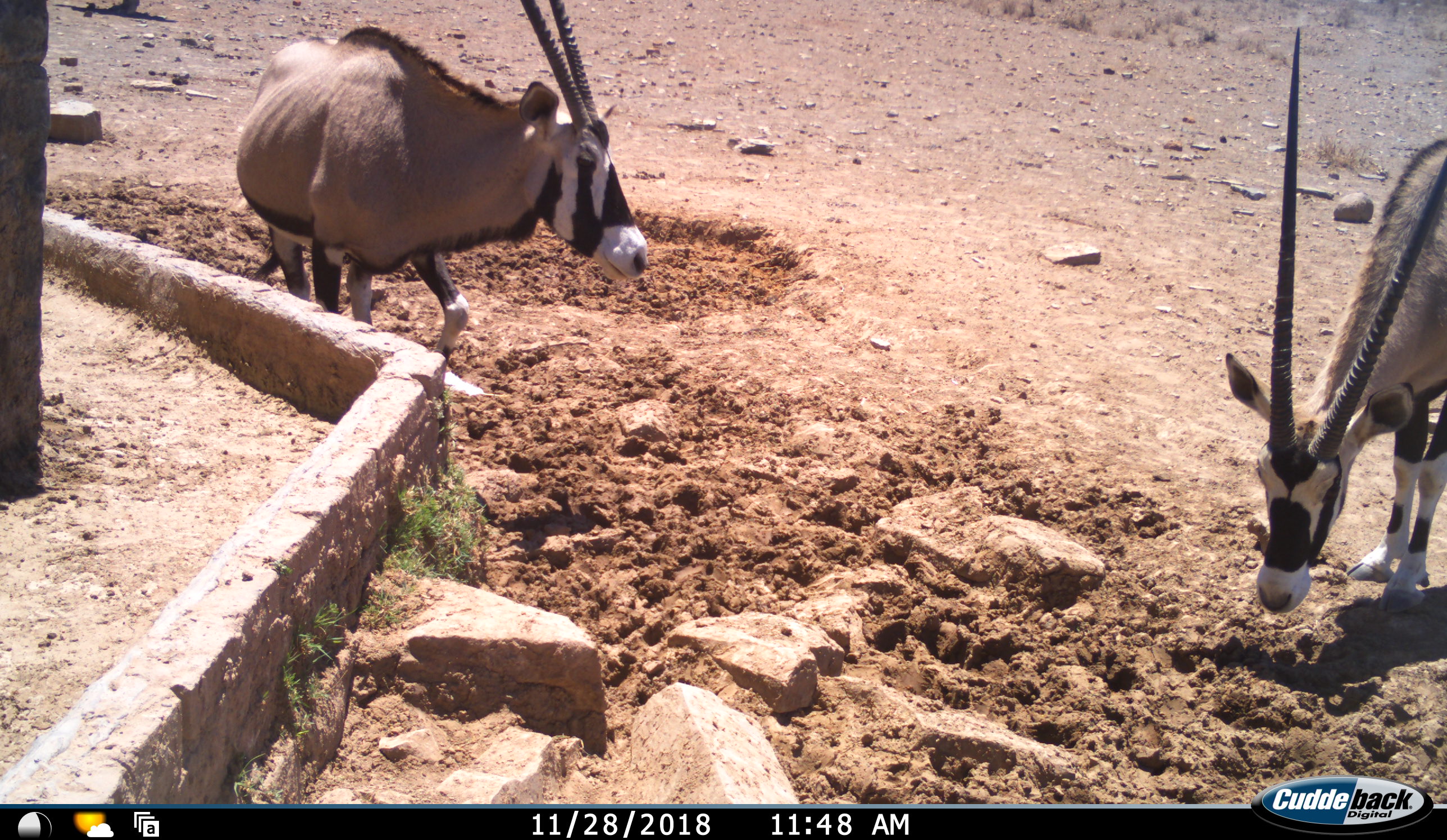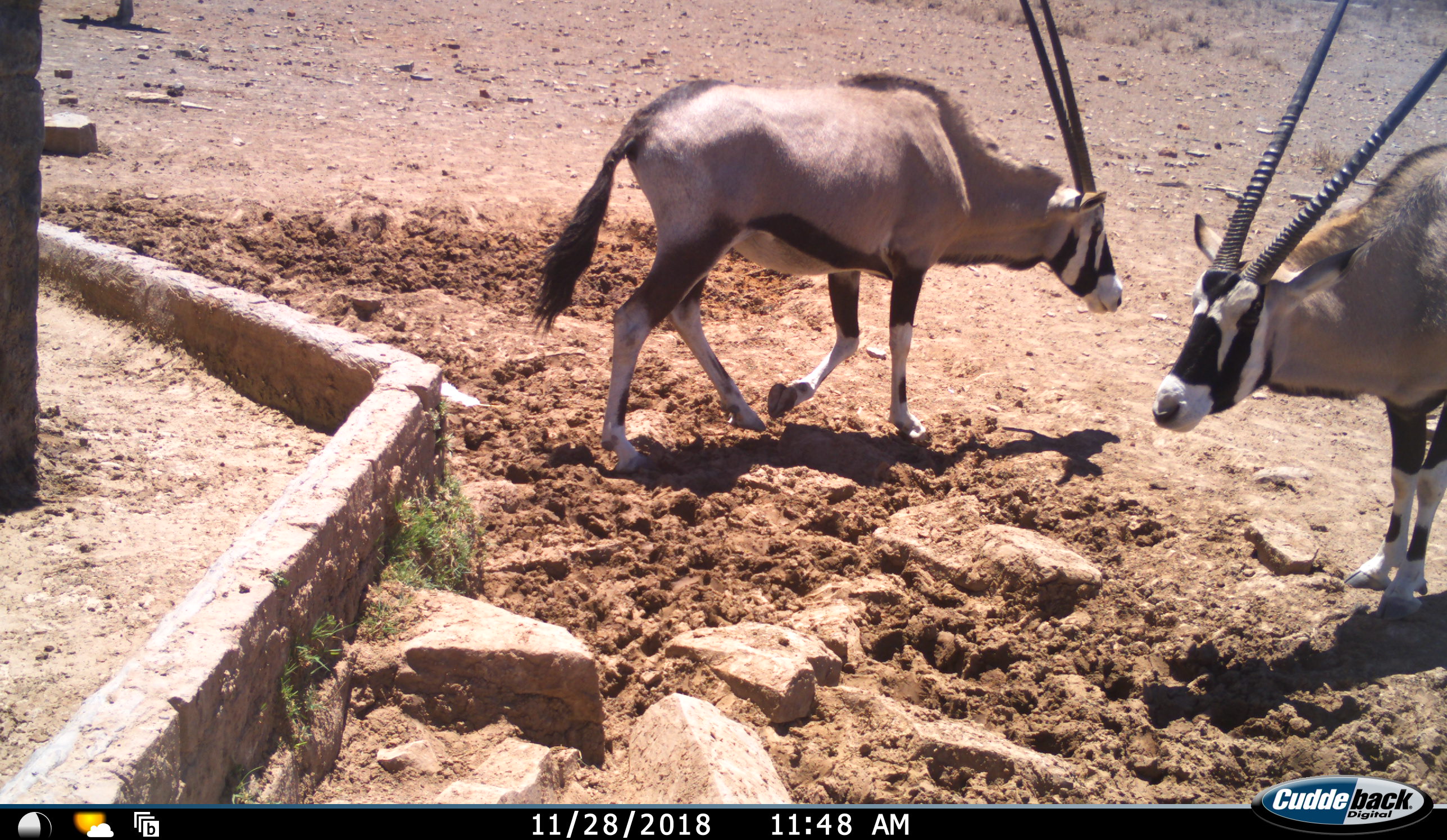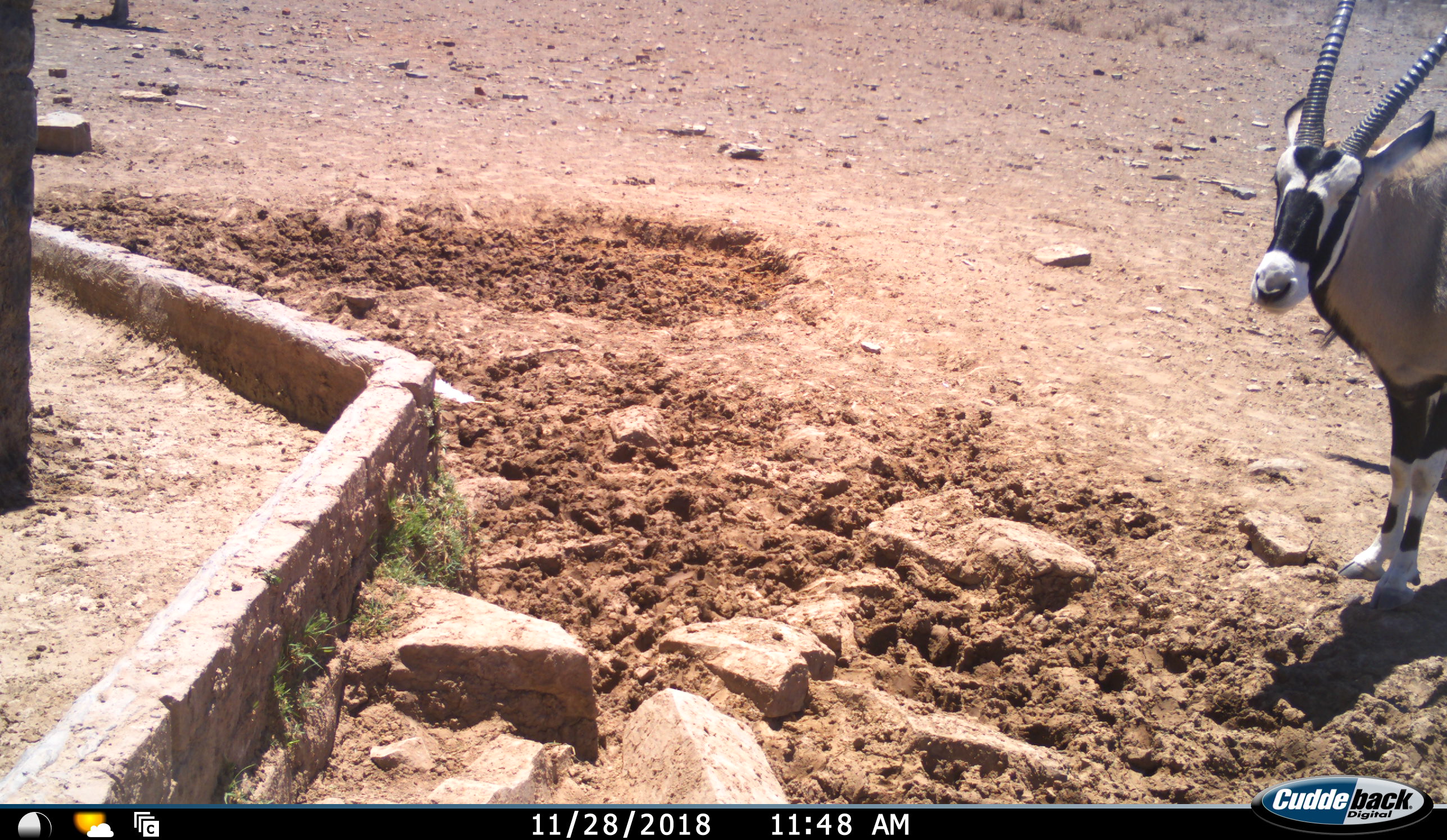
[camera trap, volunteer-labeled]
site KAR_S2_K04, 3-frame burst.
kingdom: Animalia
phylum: Chordata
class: Mammalia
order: Artiodactyla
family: Bovidae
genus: Oryx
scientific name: Oryx gazella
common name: gemsbok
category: oryx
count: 2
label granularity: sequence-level